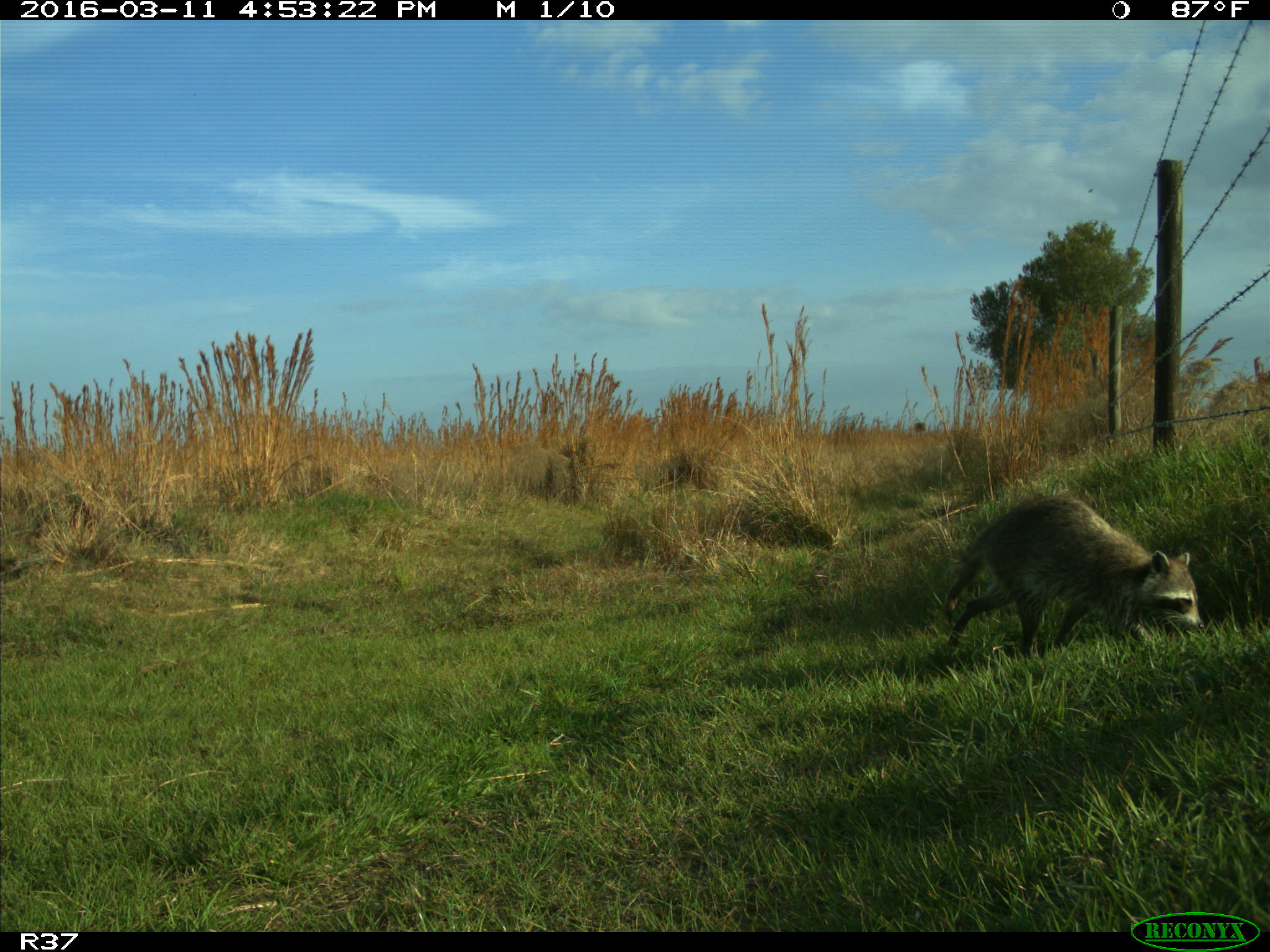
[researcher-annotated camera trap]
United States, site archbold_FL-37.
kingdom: Animalia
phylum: Chordata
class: Mammalia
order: Carnivora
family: Procyonidae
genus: Procyon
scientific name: Procyon lotor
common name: common raccoon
Procyon lotor (common raccoon).